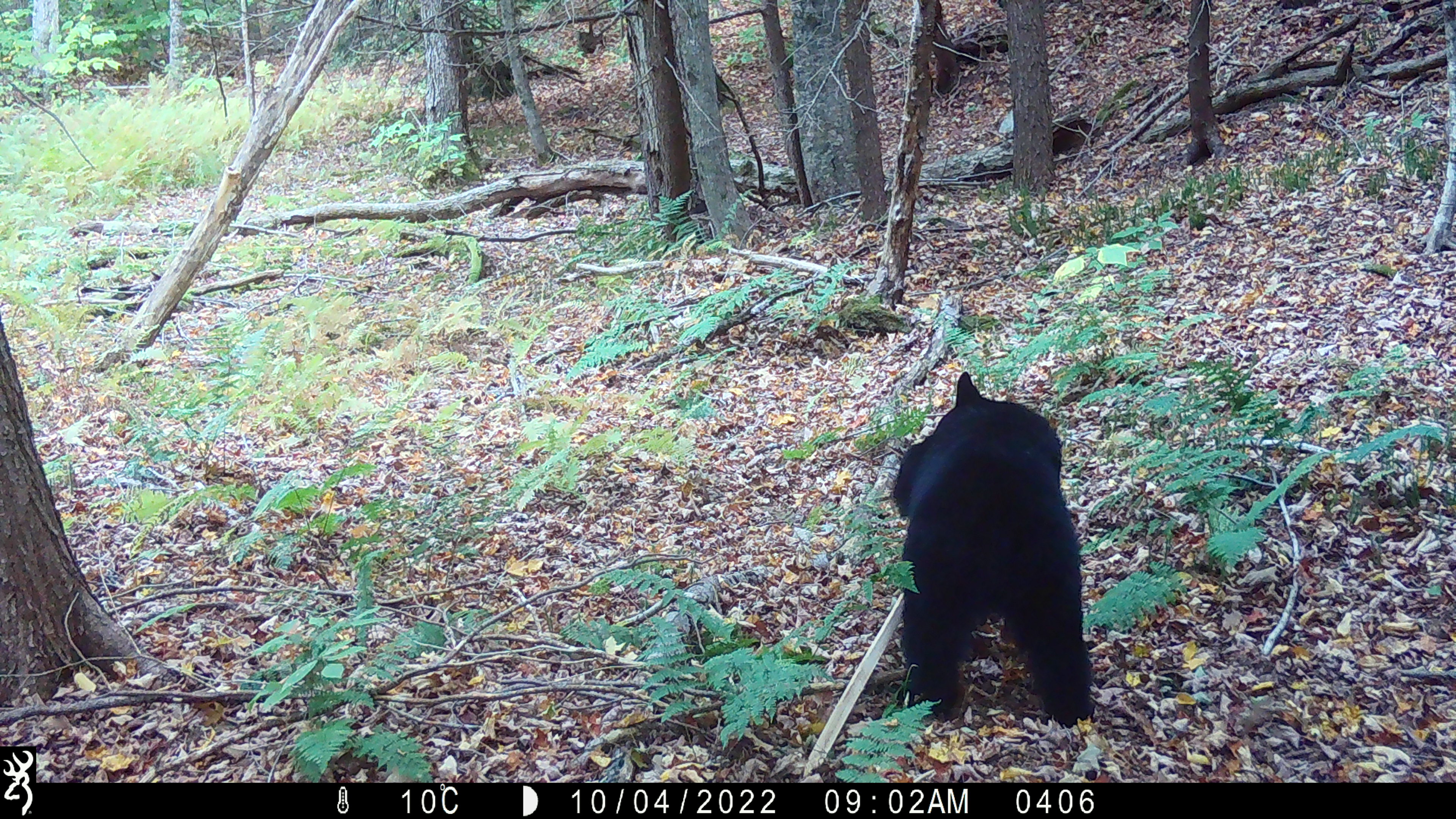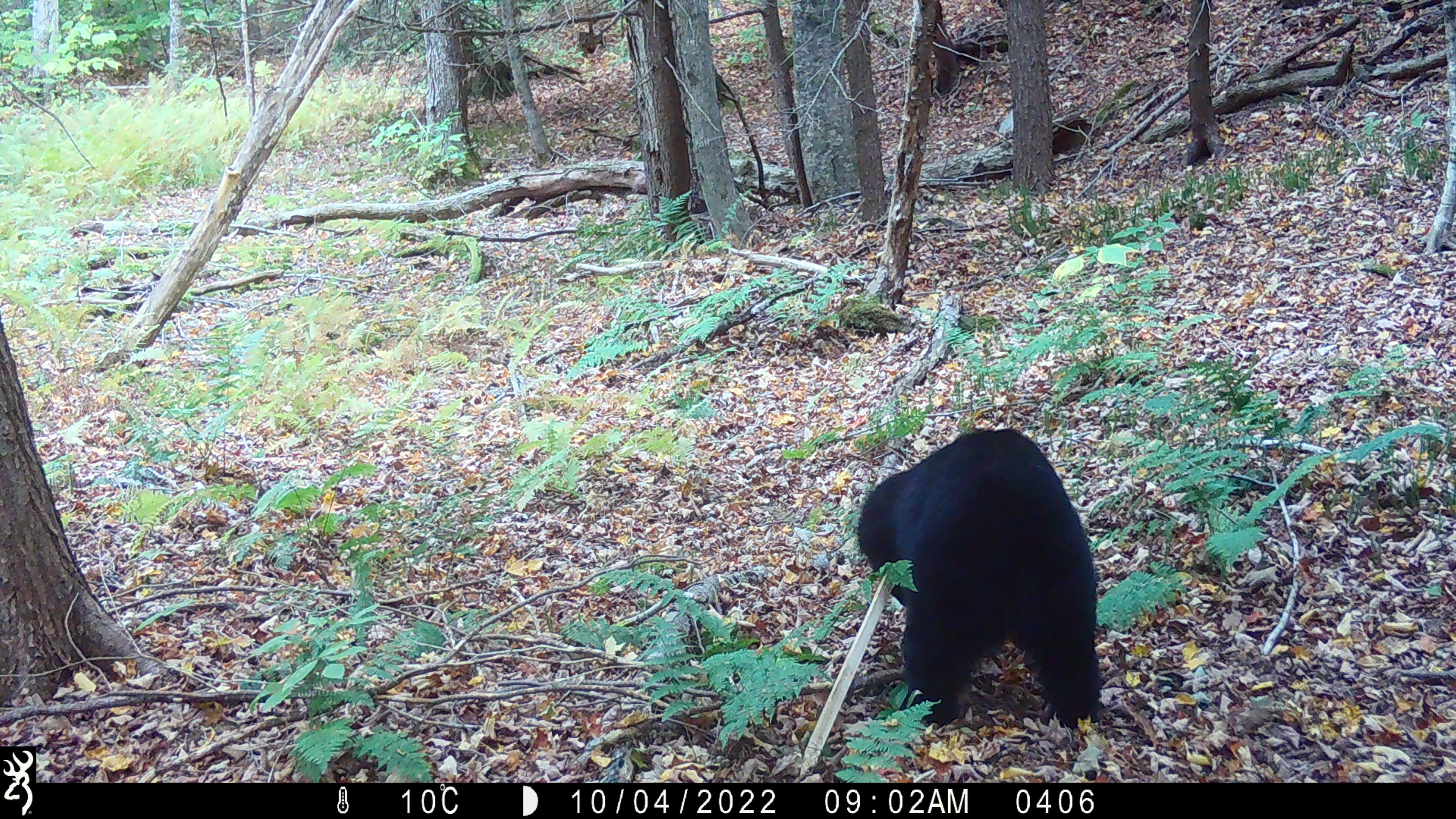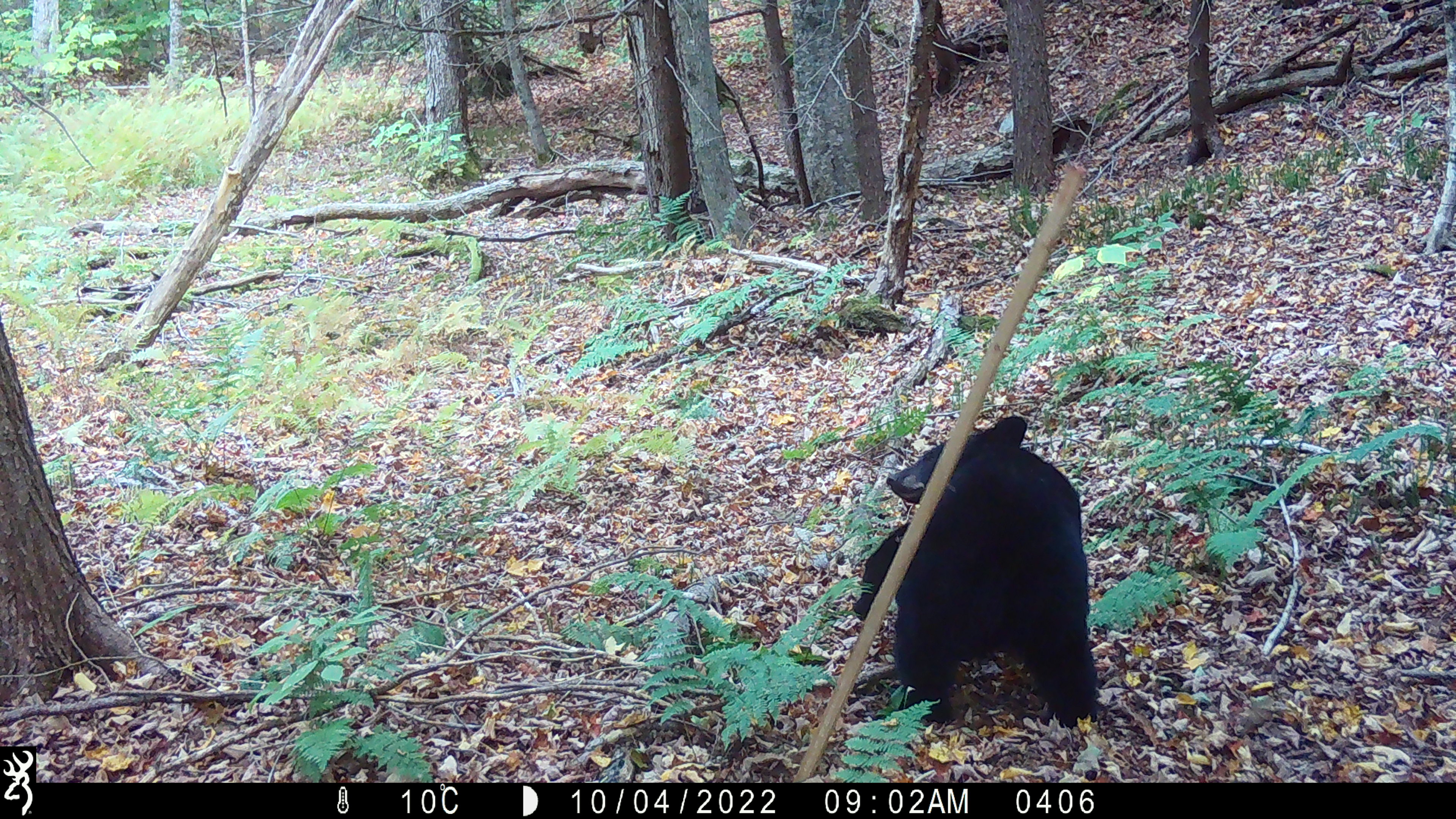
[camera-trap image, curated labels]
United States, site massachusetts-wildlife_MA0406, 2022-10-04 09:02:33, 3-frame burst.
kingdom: Animalia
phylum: Chordata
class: Mammalia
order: Carnivora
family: Ursidae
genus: Ursus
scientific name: Ursus americanus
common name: black bear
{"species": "black bear (Ursus americanus)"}